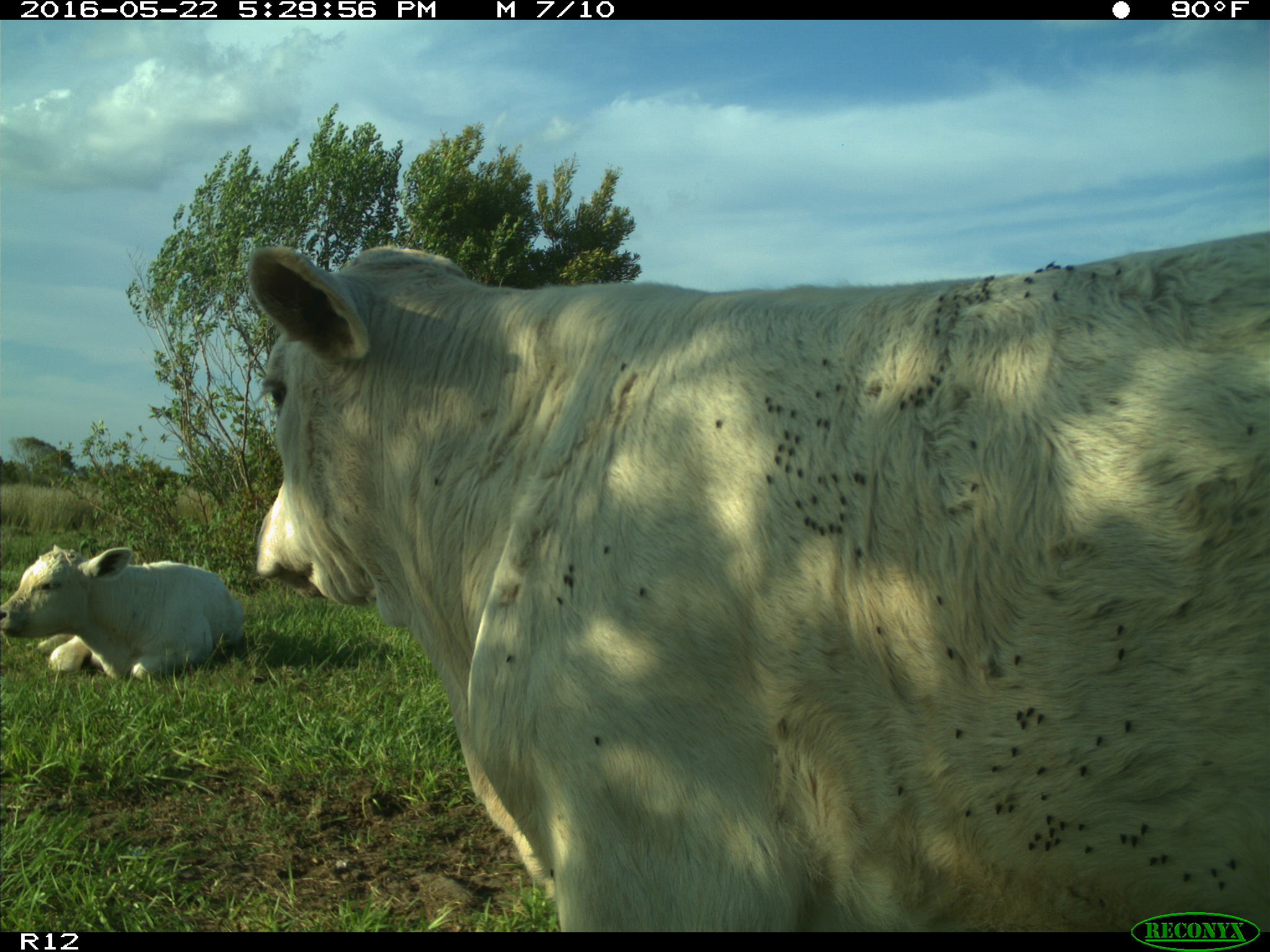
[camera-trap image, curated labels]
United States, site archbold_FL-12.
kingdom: Animalia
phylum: Chordata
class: Mammalia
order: Artiodactyla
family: Bovidae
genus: Bos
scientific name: Bos taurus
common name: domestic cow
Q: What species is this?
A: Bos taurus (domestic cow).